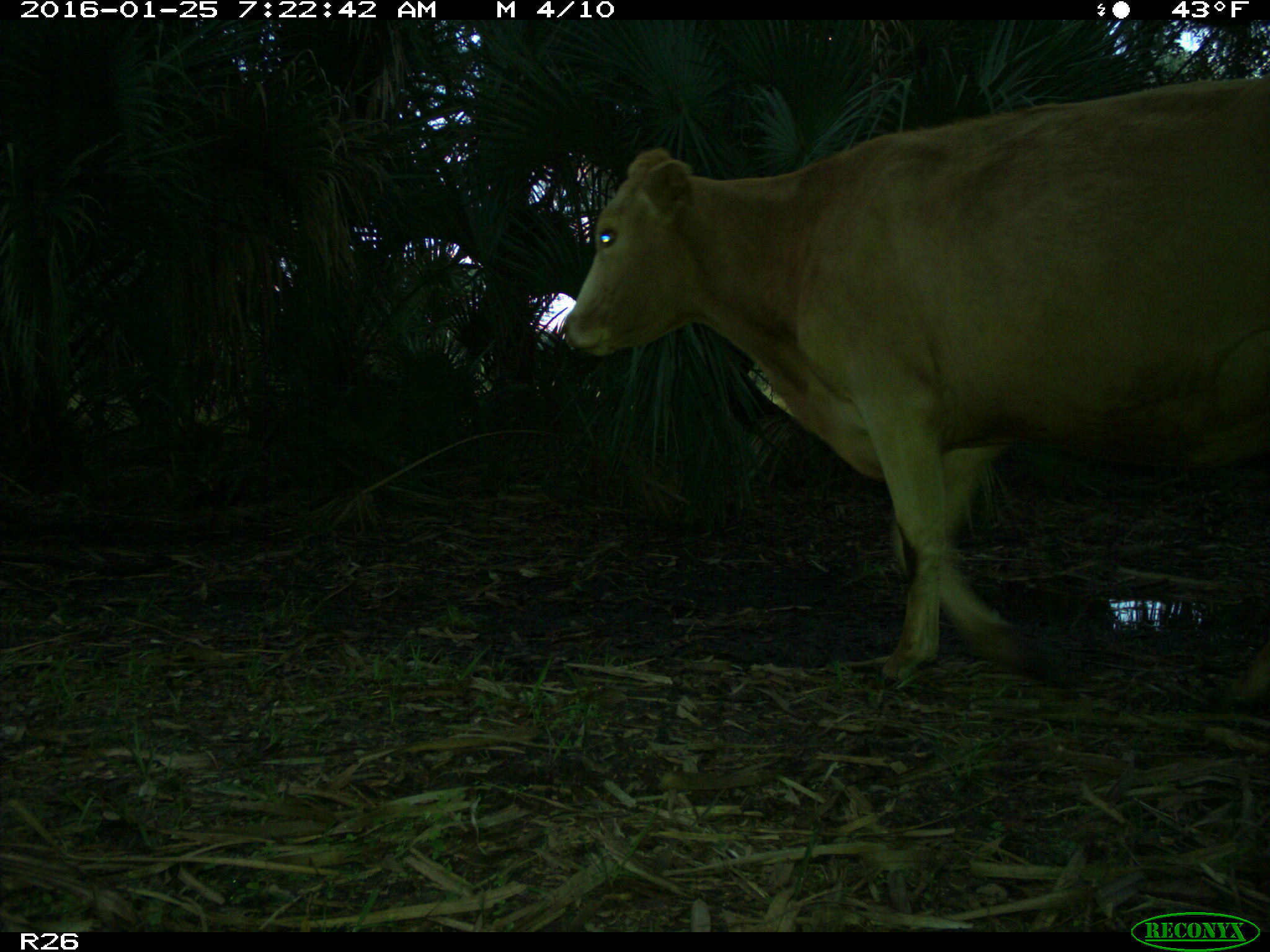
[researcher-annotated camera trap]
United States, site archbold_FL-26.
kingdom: Animalia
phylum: Chordata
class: Mammalia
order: Artiodactyla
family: Bovidae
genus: Bos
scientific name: Bos taurus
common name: domestic cow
Bos taurus (domestic cow).